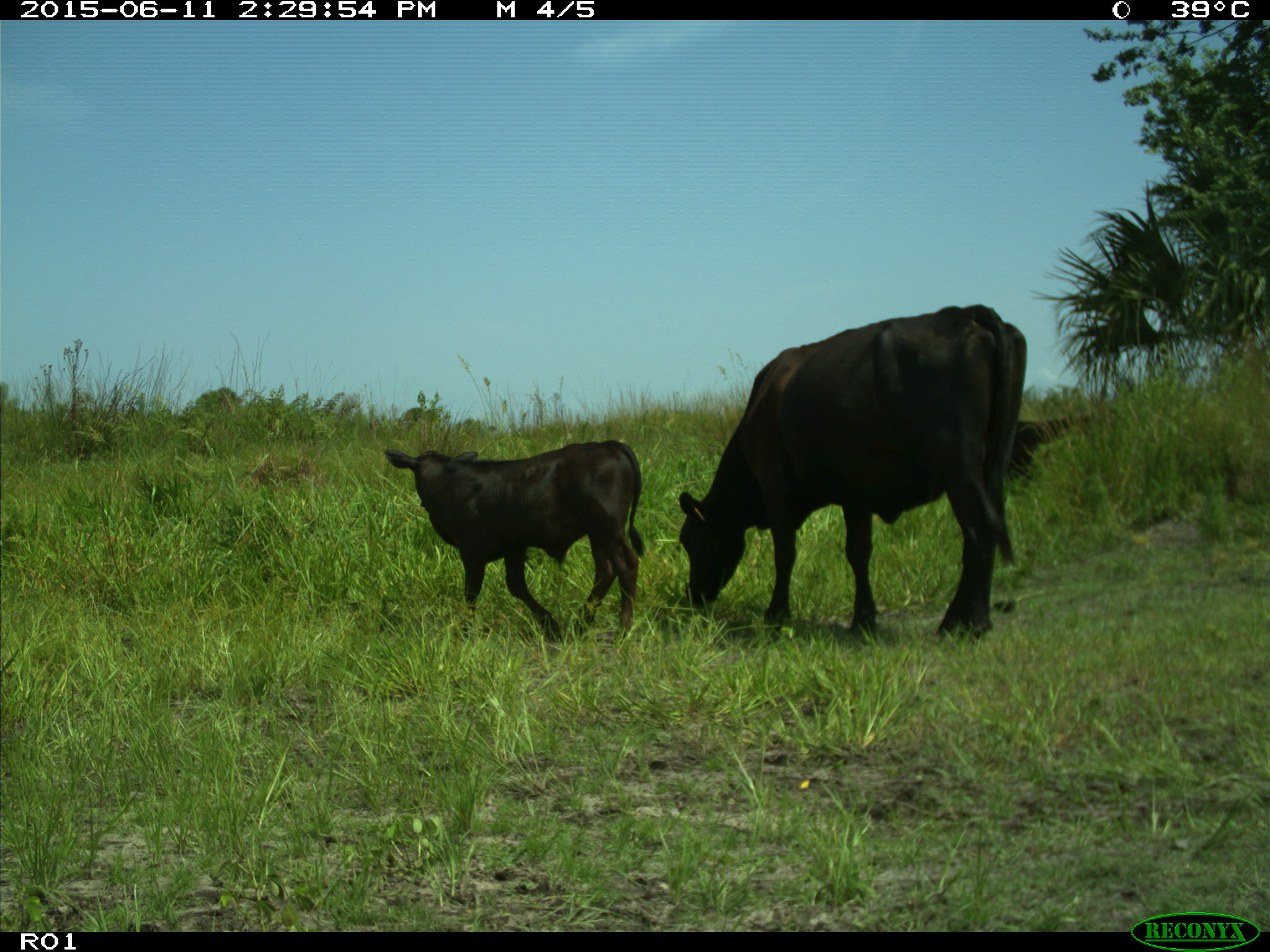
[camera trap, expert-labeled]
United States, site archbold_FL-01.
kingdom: Animalia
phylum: Chordata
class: Mammalia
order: Artiodactyla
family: Bovidae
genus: Bos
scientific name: Bos taurus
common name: domestic cow